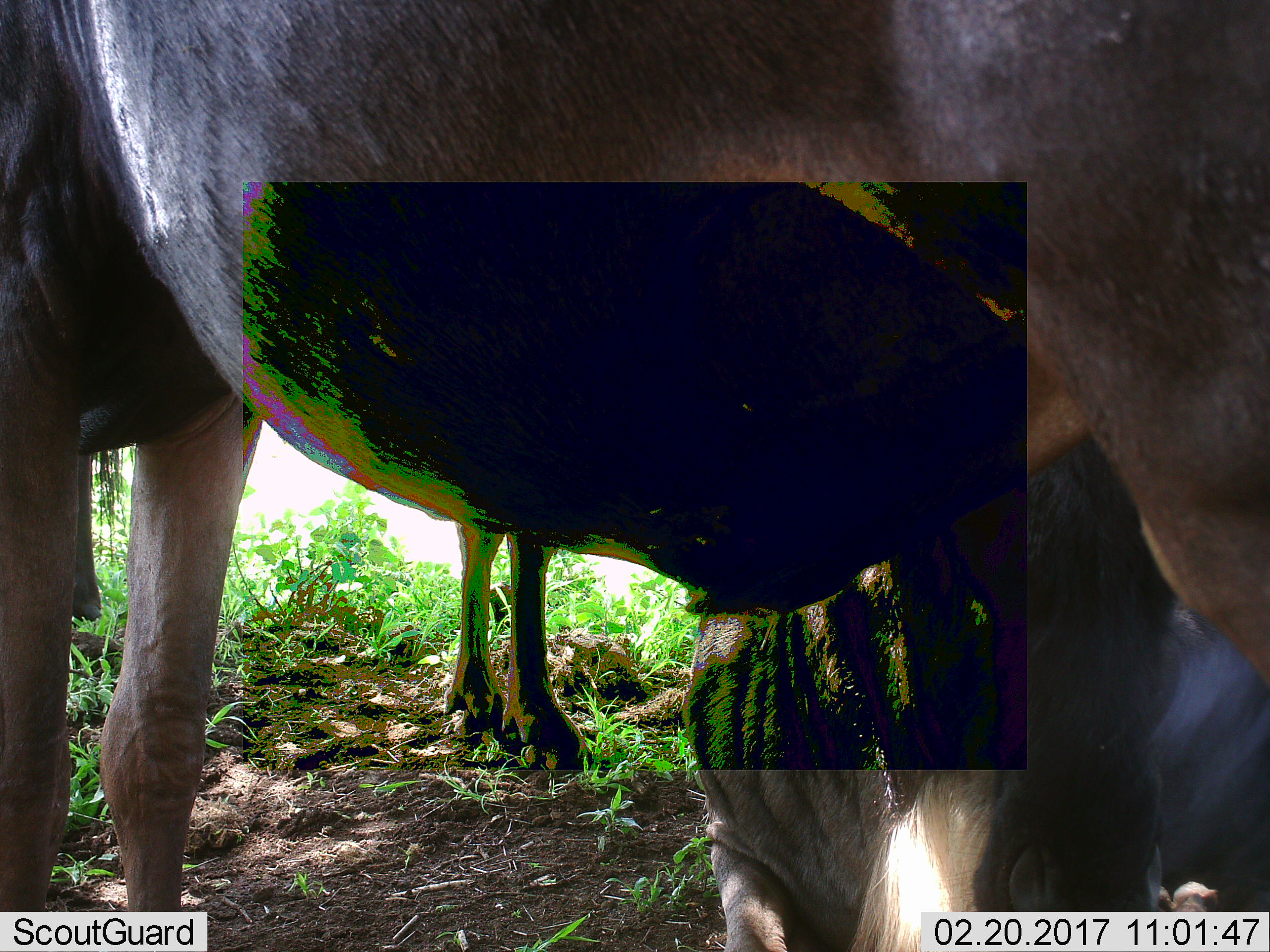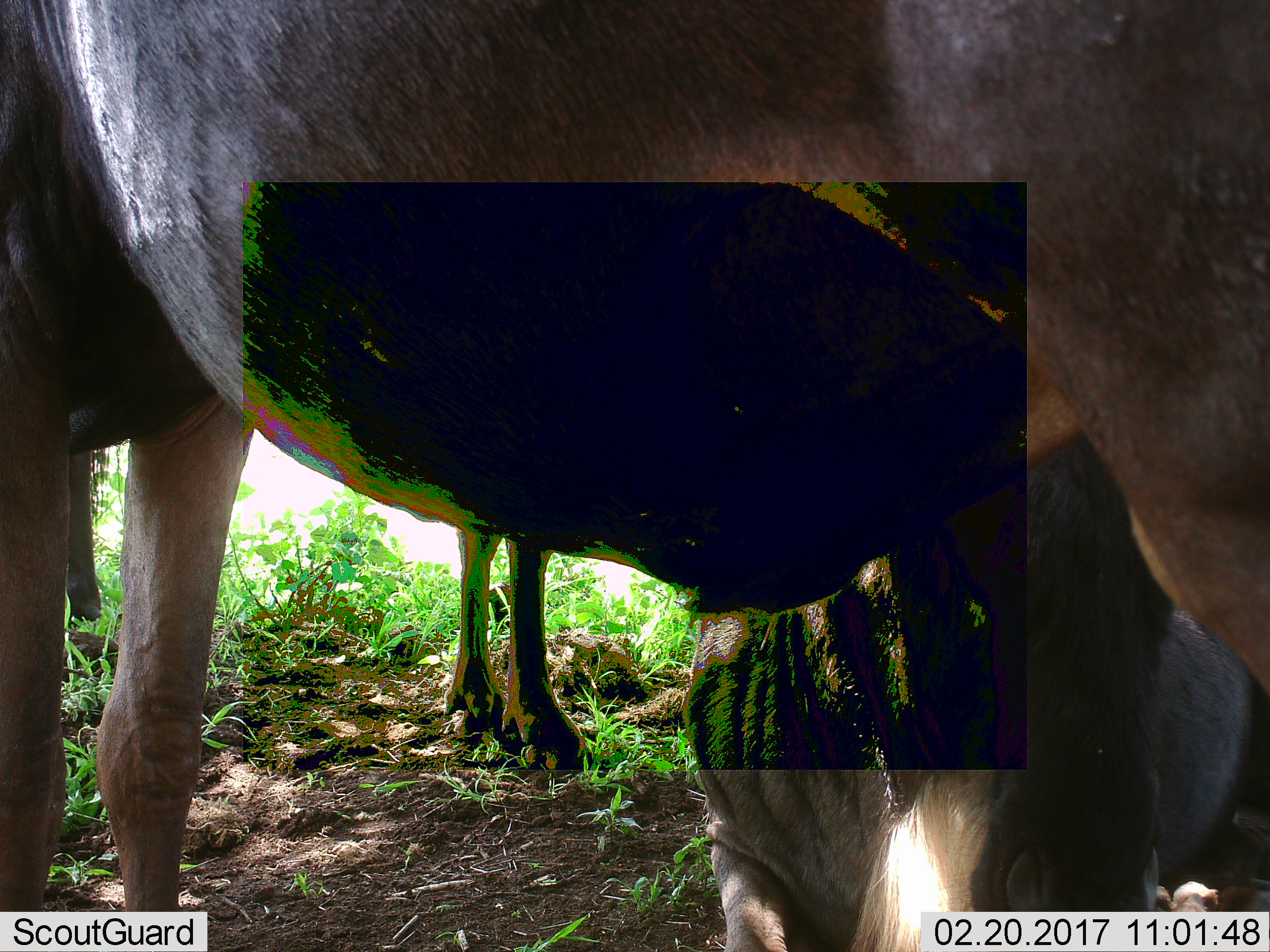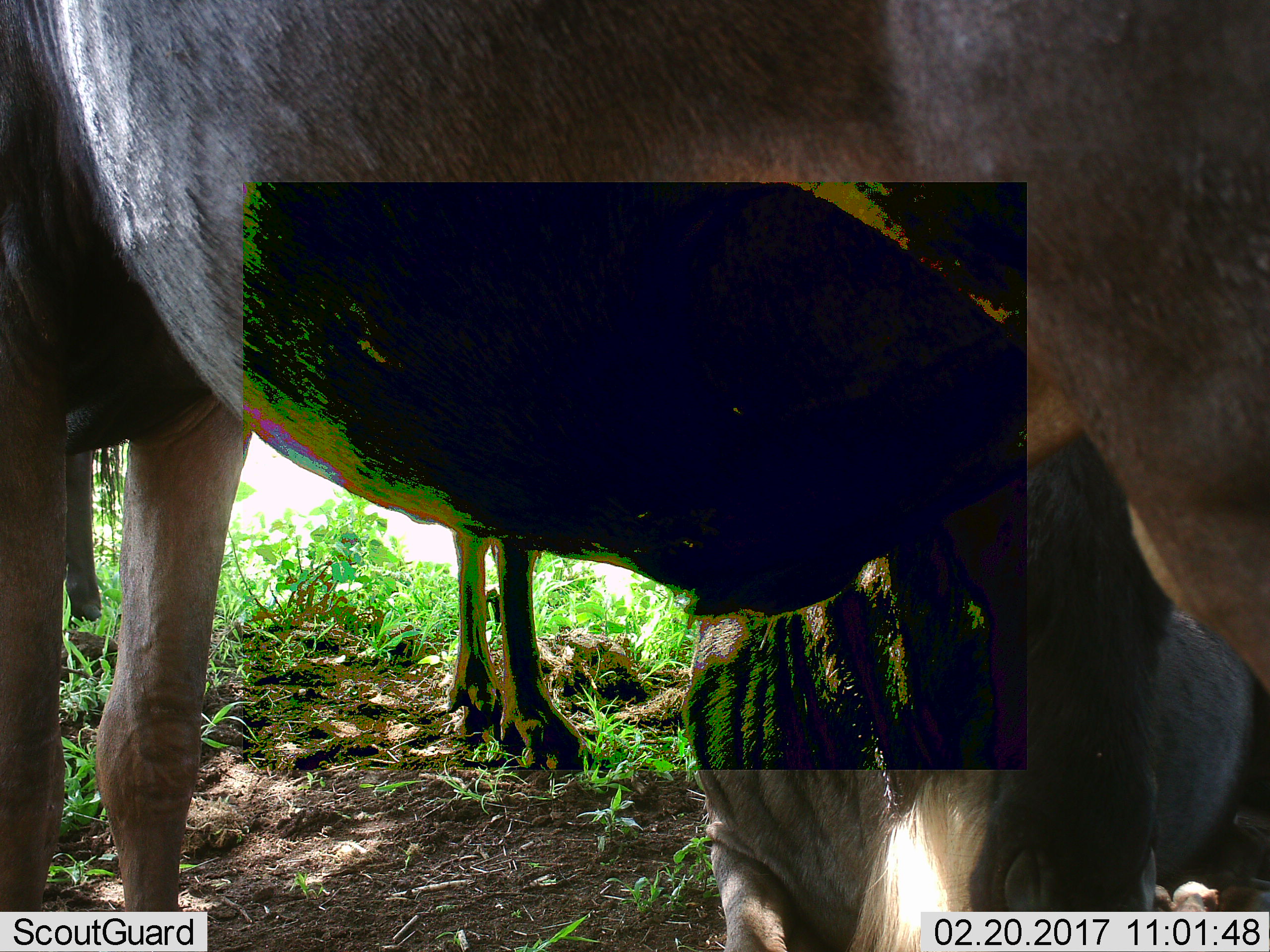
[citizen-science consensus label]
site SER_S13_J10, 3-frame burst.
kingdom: Animalia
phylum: Chordata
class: Mammalia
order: Artiodactyla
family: Bovidae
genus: Connochaetes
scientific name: Connochaetes taurinus taurinus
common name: blue wildebeest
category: wildebeestblue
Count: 3.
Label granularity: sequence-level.